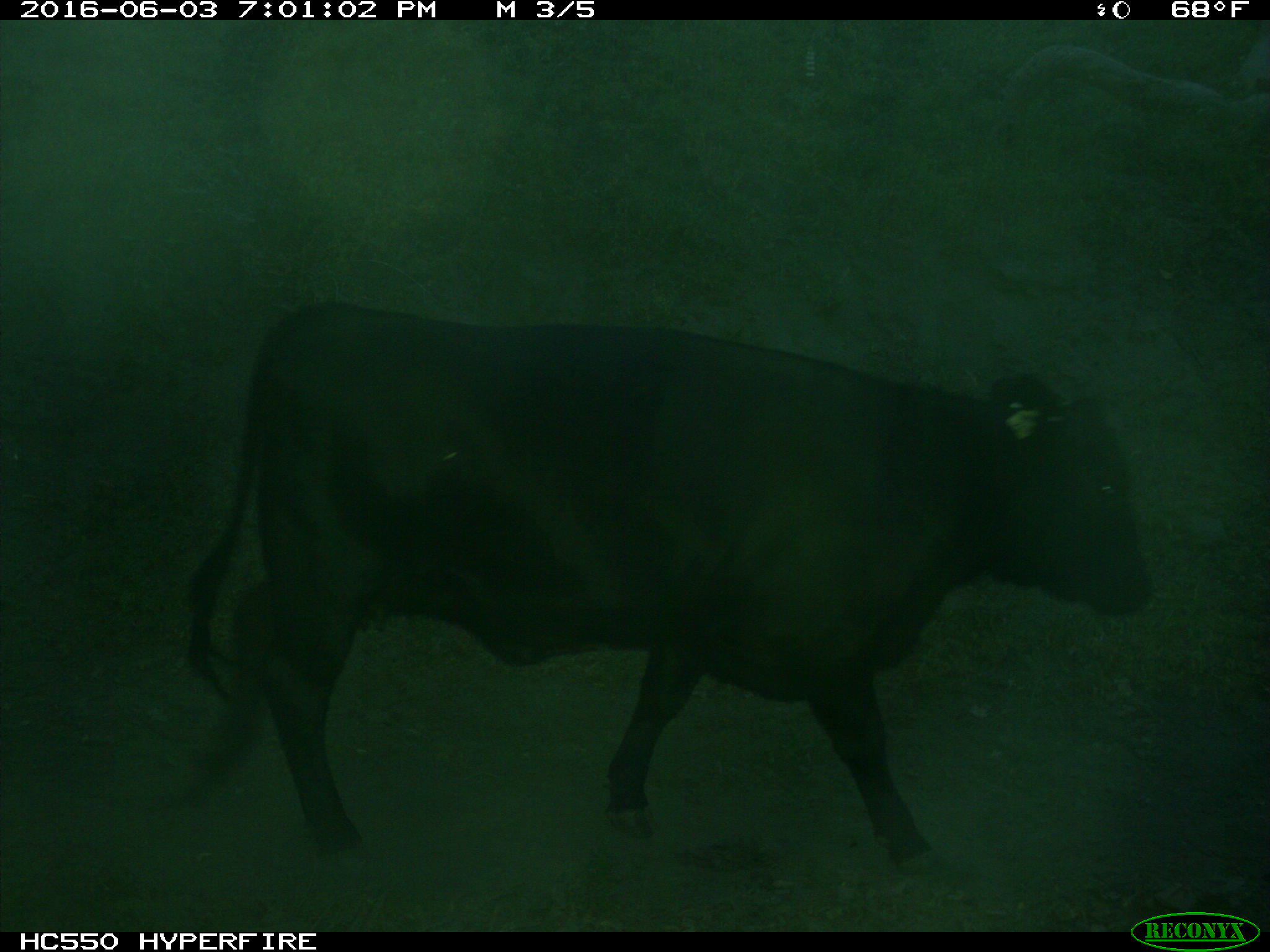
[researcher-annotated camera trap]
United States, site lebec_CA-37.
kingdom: Animalia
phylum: Chordata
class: Mammalia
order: Artiodactyla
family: Bovidae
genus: Bos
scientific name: Bos taurus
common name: domestic cow